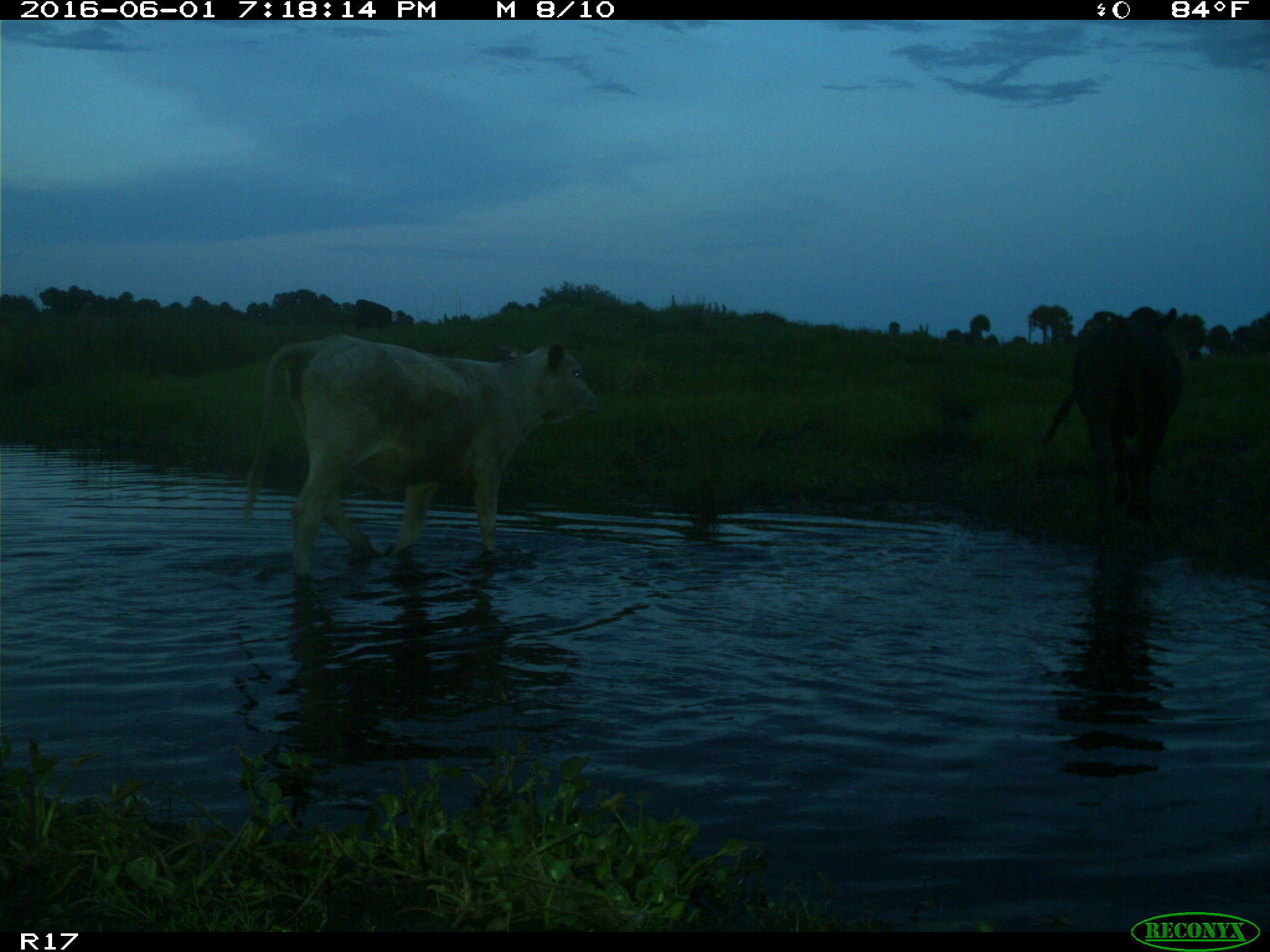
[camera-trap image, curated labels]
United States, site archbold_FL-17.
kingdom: Animalia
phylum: Chordata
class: Mammalia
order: Artiodactyla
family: Bovidae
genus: Bos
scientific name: Bos taurus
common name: domestic cow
Bos taurus (domestic cow).